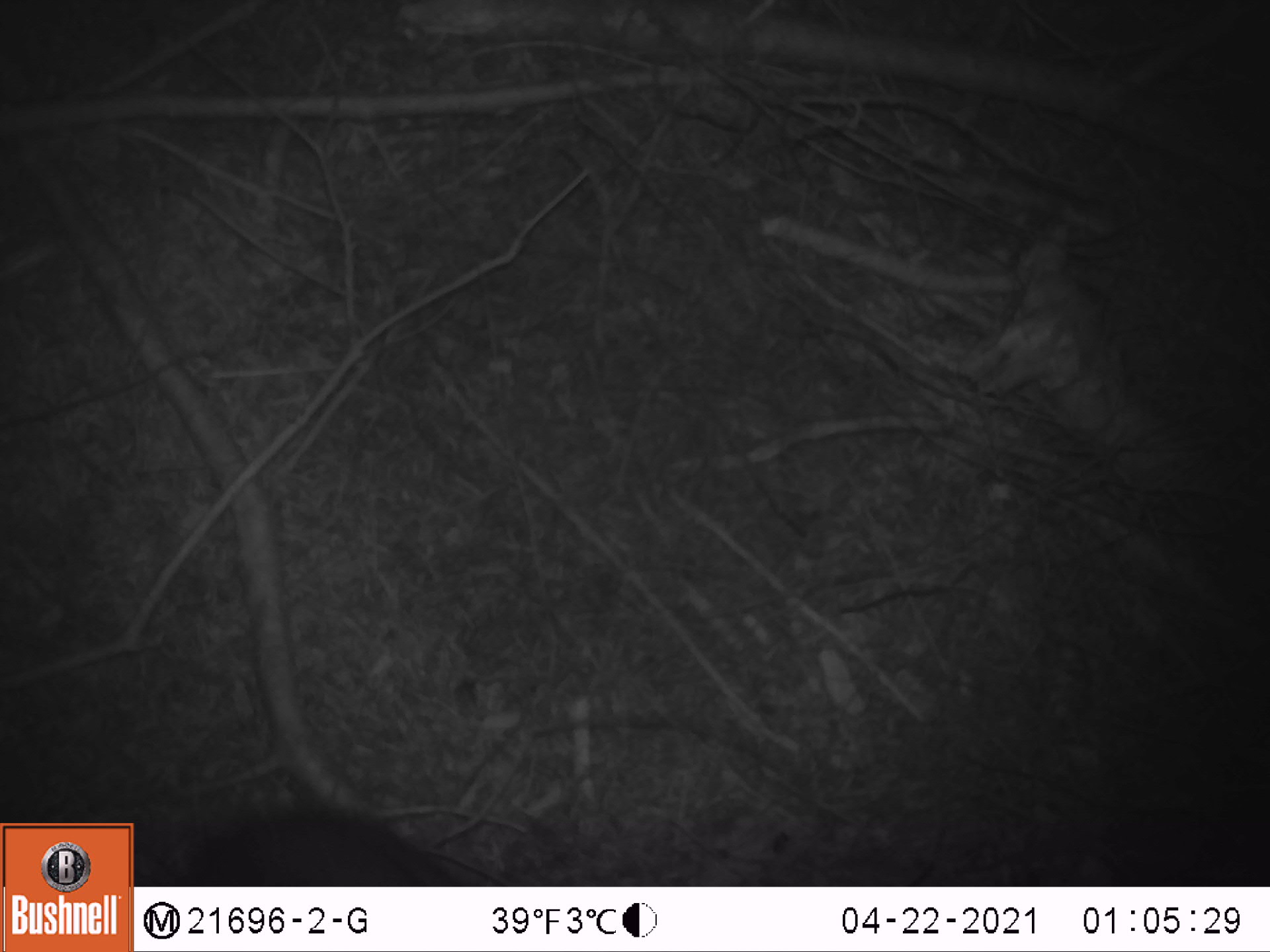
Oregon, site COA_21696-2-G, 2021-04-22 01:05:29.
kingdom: Animalia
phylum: Chordata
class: Mammalia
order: Lagomorpha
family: Leporidae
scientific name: Leporidae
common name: hares and rabbits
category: leporidae family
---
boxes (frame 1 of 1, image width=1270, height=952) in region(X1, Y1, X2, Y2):
leporidae family: region(156, 774, 494, 885)